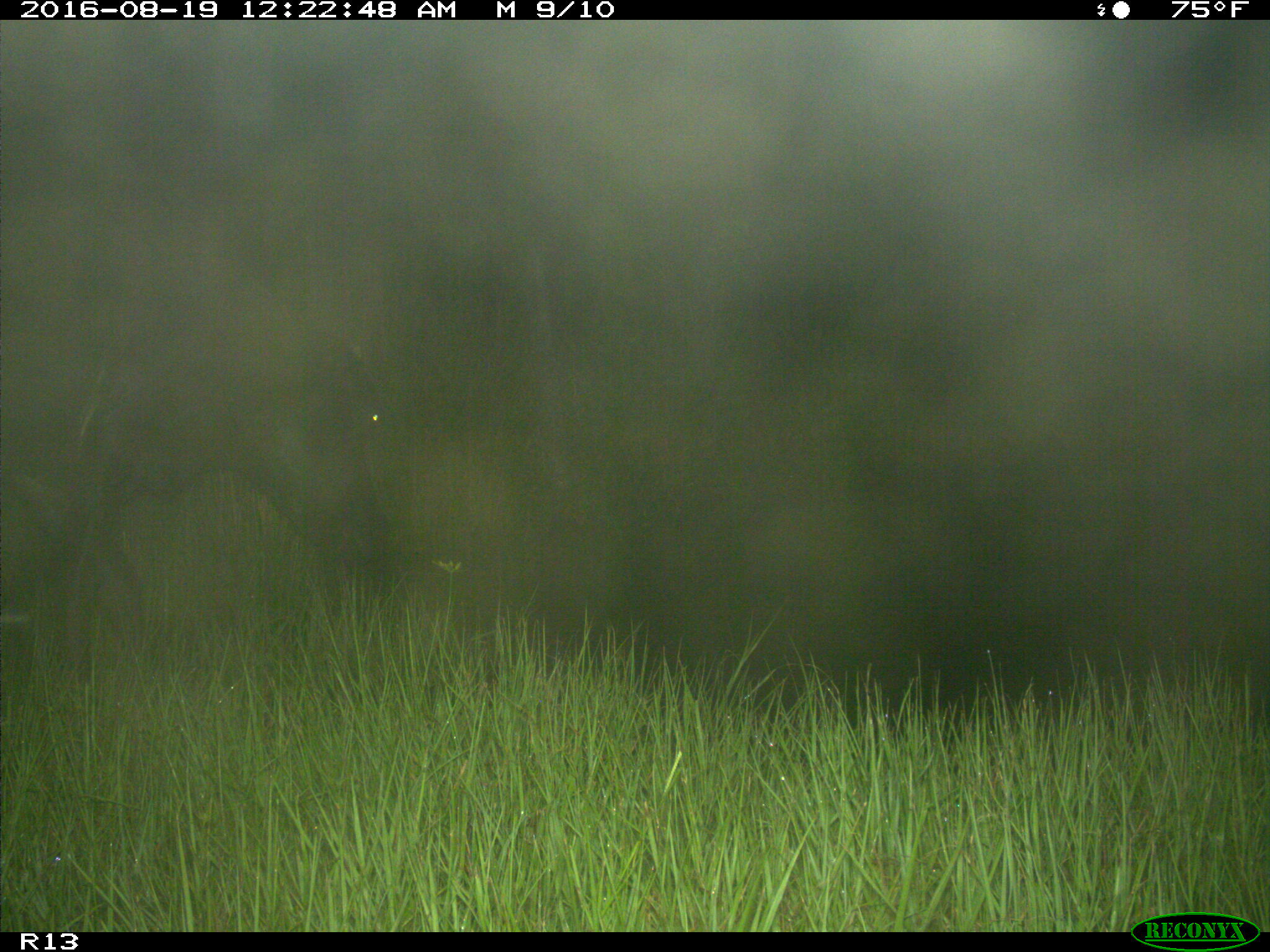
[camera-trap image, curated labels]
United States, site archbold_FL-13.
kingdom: Animalia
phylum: Chordata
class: Mammalia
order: Artiodactyla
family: Bovidae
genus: Bos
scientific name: Bos taurus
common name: domestic cow